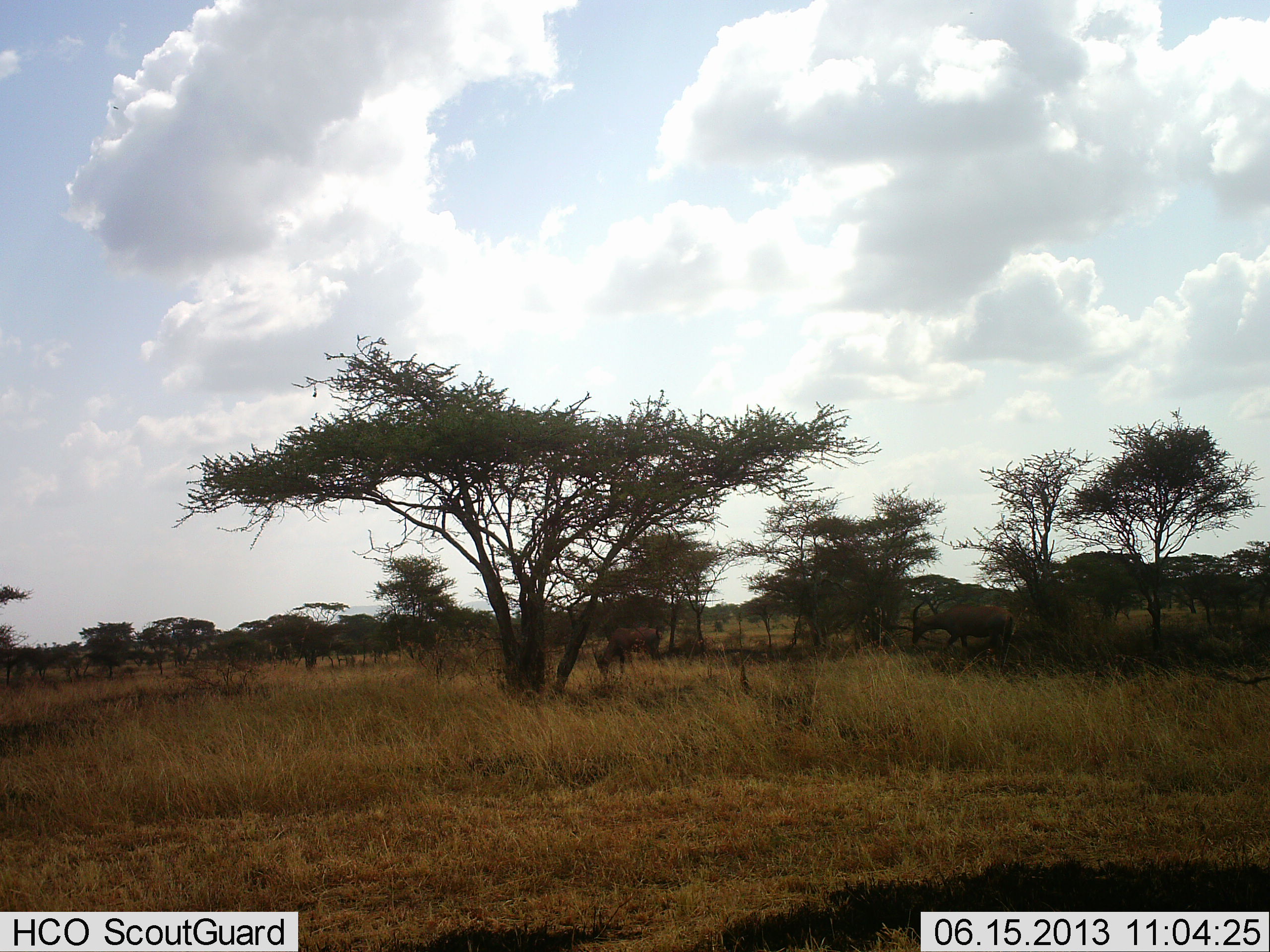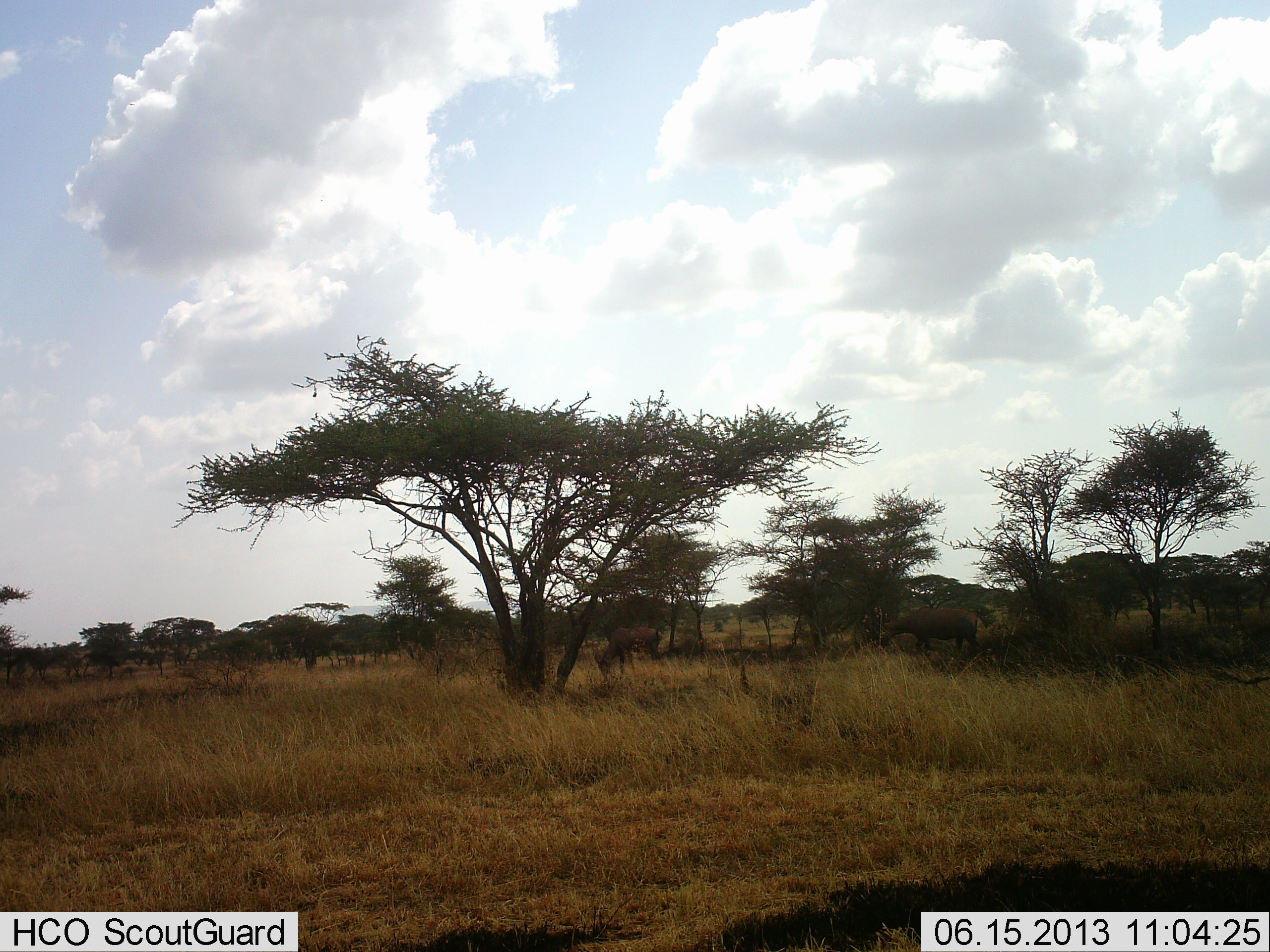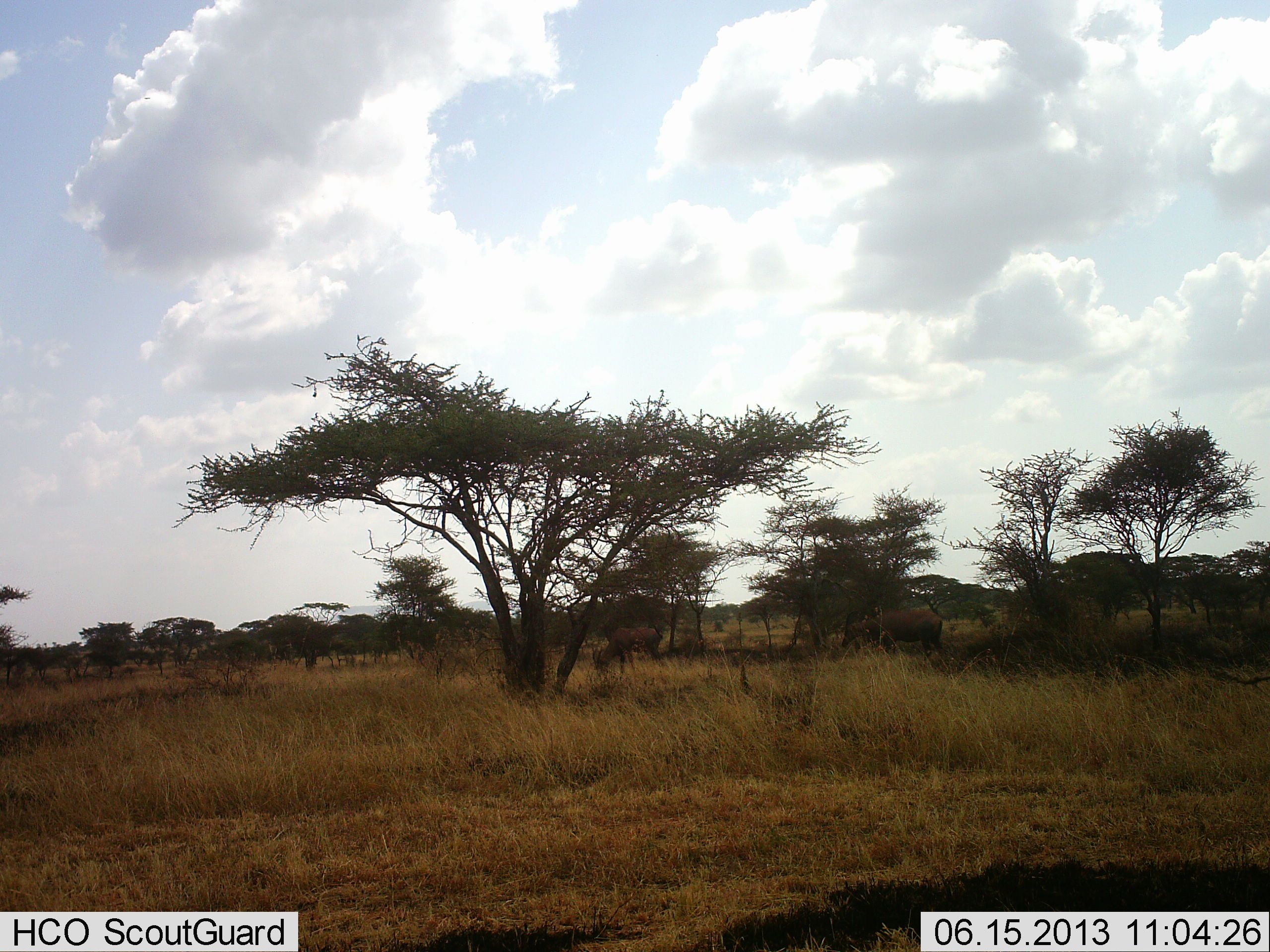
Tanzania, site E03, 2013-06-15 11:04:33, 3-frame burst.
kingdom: Animalia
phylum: Chordata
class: Mammalia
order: Artiodactyla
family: Bovidae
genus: Damaliscus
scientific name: Damaliscus lunatus jimela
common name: topi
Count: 2.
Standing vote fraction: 50%.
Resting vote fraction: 0%.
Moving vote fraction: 100%.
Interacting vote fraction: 0%.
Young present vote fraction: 0%.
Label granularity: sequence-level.